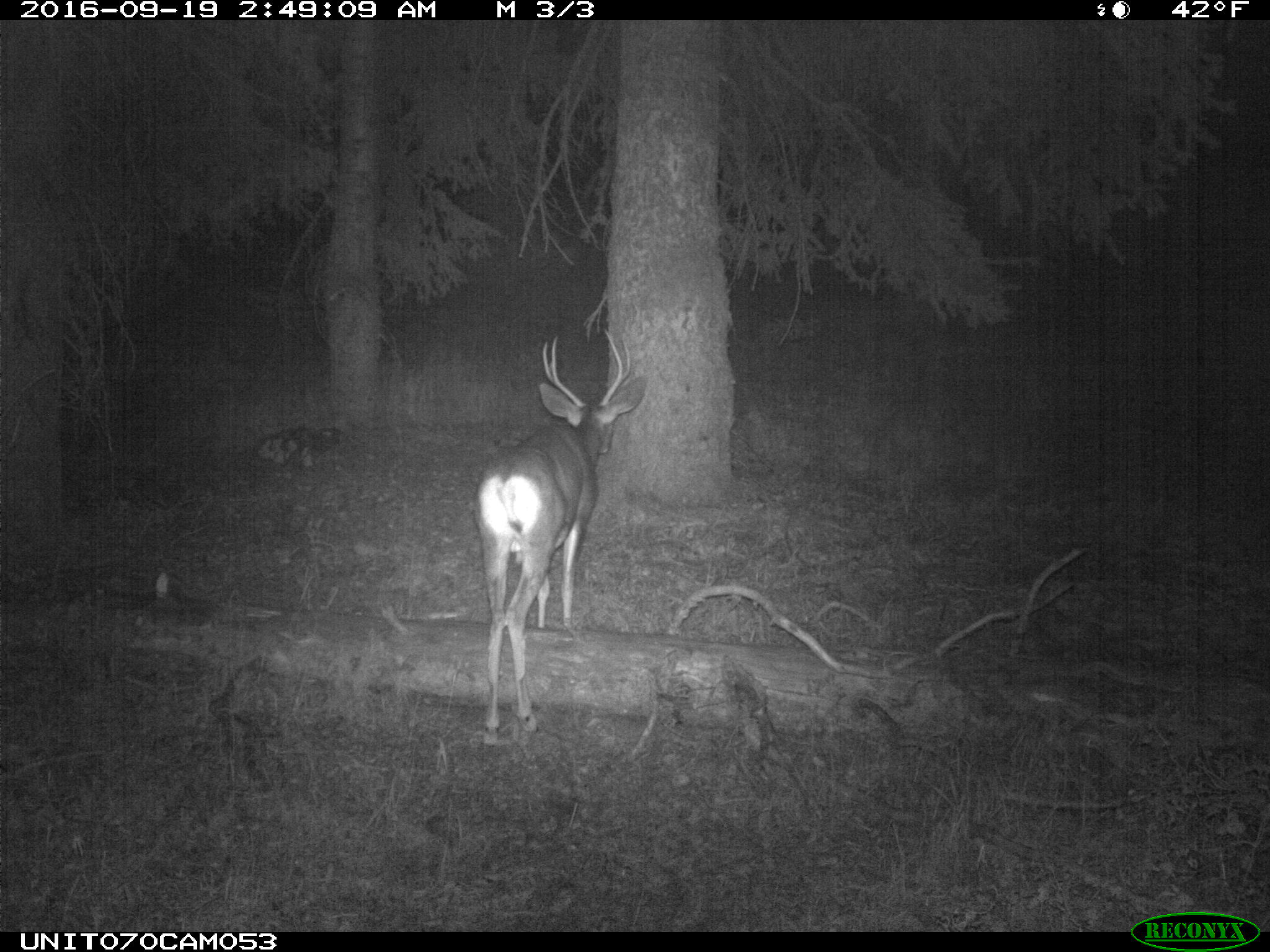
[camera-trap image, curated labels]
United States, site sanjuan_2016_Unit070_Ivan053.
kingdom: Animalia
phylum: Chordata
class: Mammalia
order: Artiodactyla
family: Cervidae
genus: Odocoileus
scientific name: Odocoileus hemionus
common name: mule deer